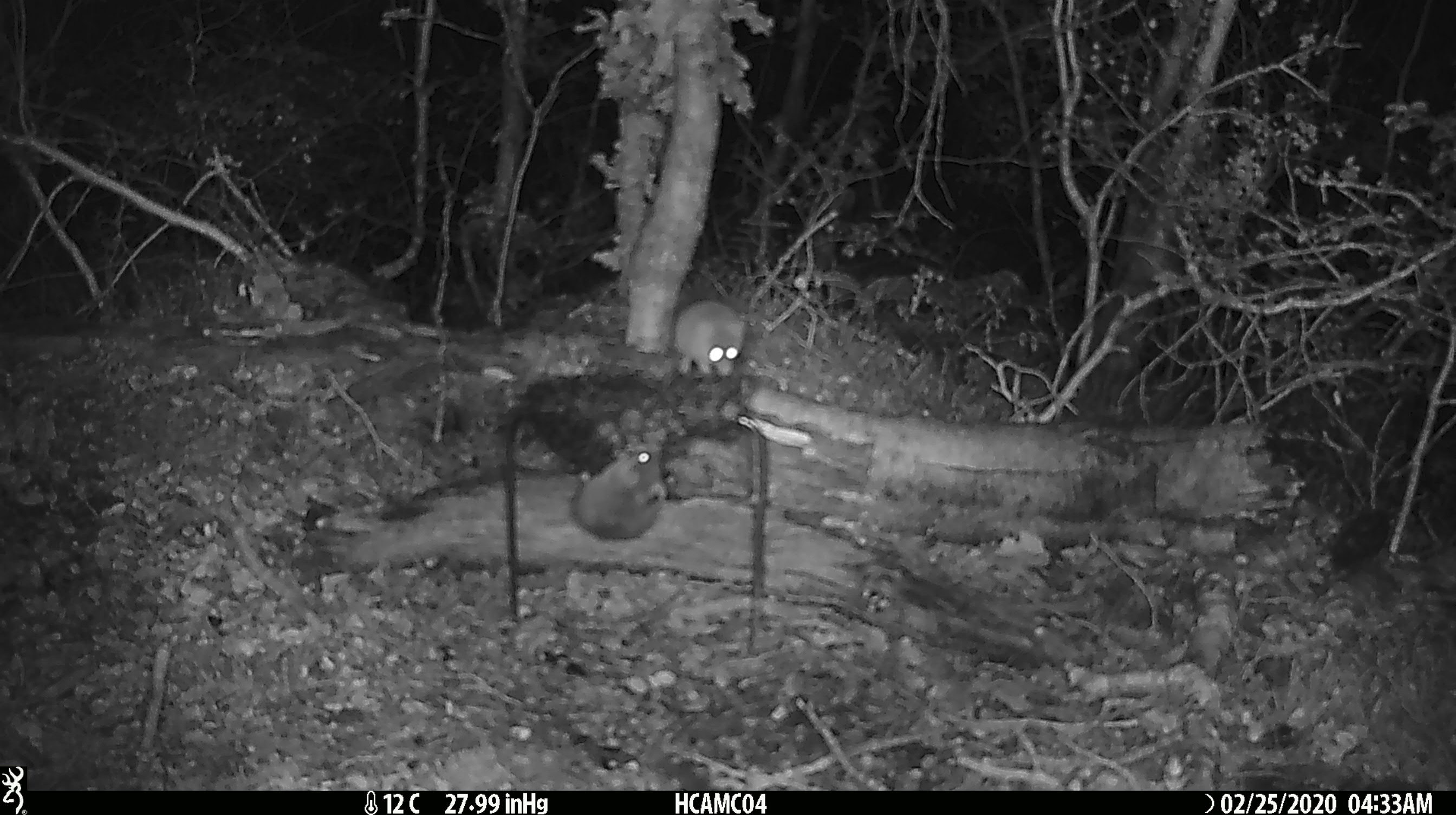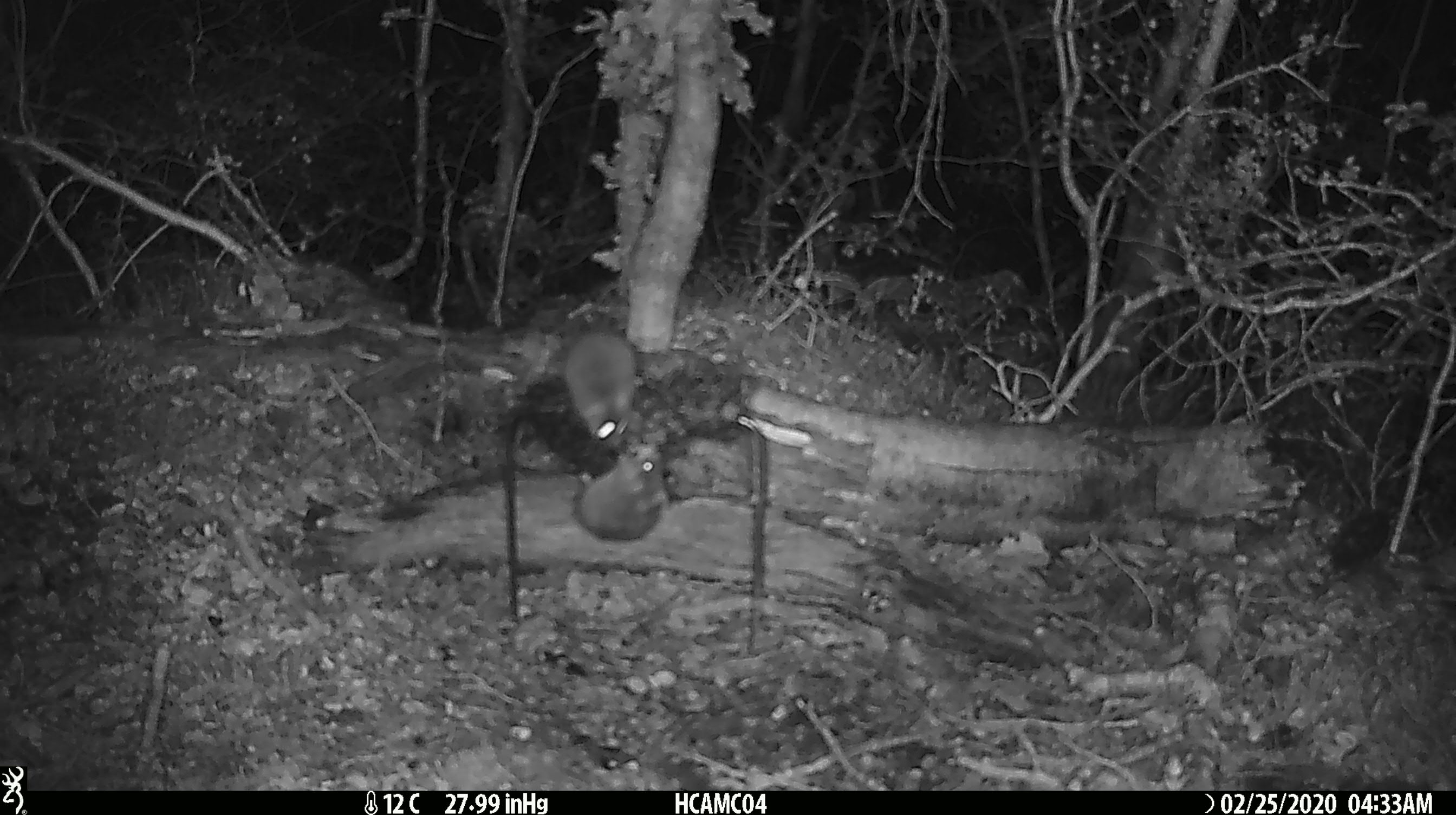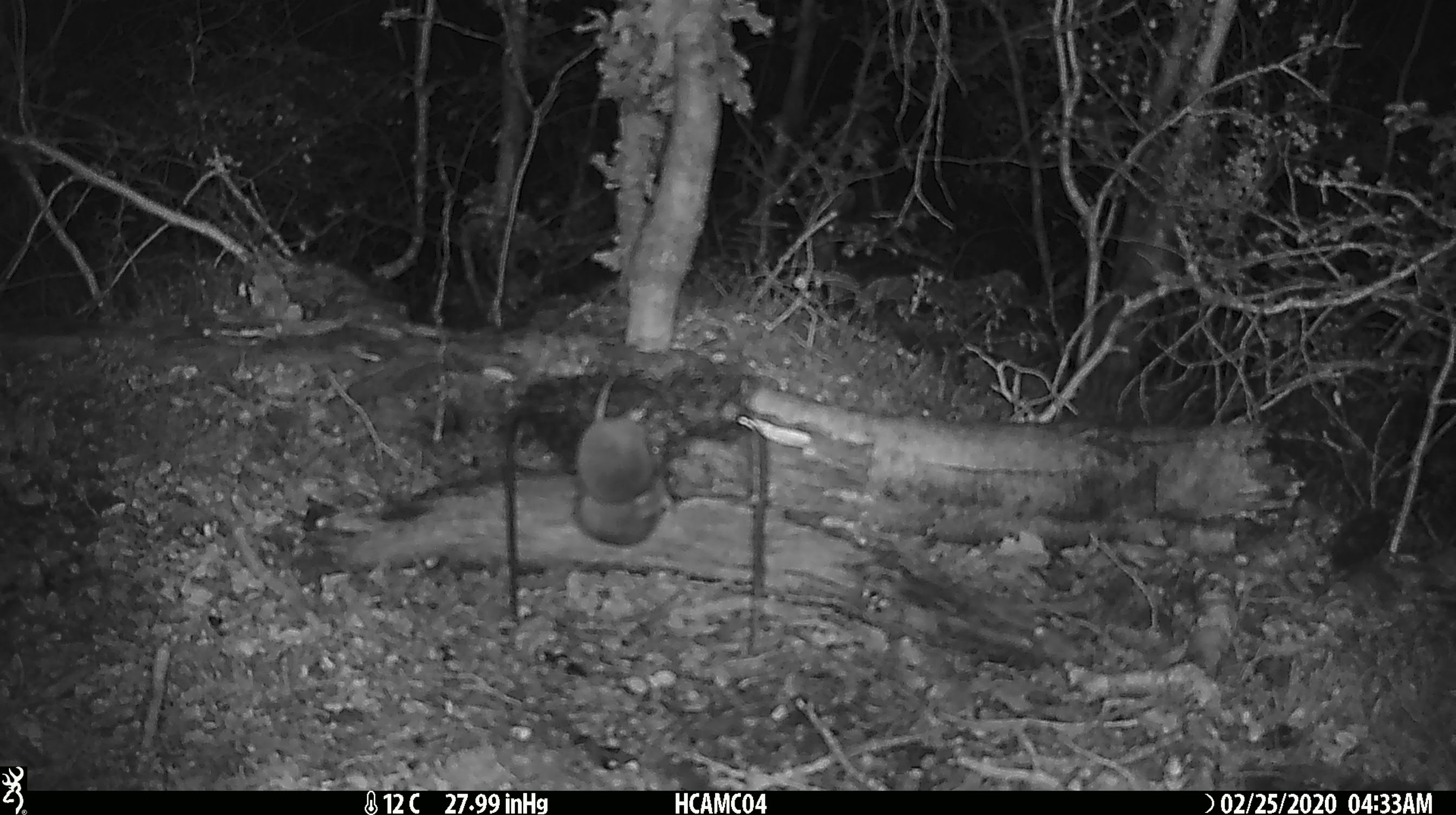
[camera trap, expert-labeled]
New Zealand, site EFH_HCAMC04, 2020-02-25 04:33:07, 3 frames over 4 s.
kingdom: Animalia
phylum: Chordata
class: Mammalia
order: Rodentia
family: Muridae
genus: Mus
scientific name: Mus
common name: mouse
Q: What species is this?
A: Mouse (Mus).